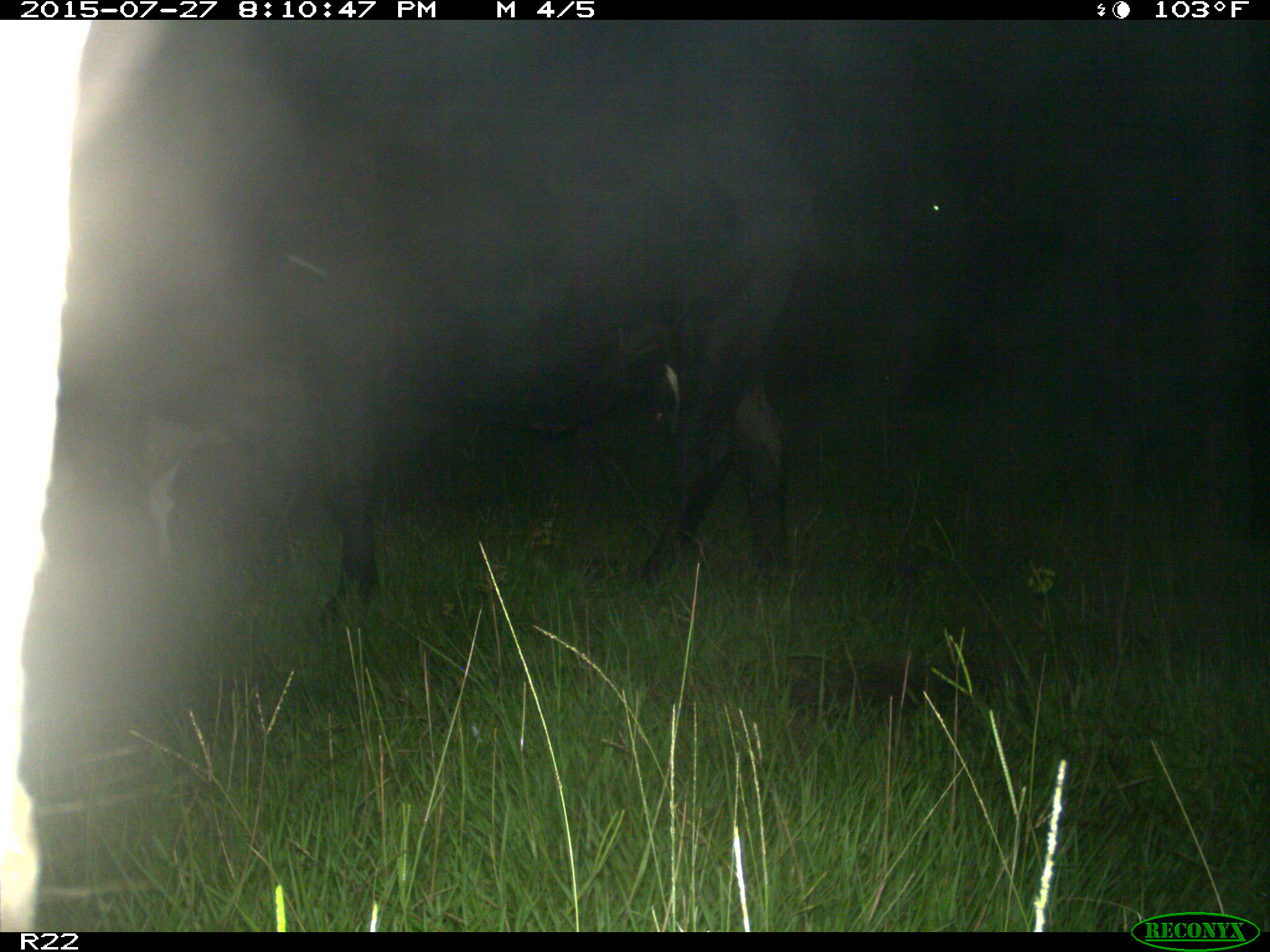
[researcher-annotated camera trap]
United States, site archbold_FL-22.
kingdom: Animalia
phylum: Chordata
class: Mammalia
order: Artiodactyla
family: Cervidae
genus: Odocoileus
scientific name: Odocoileus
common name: deer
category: unidentified deer